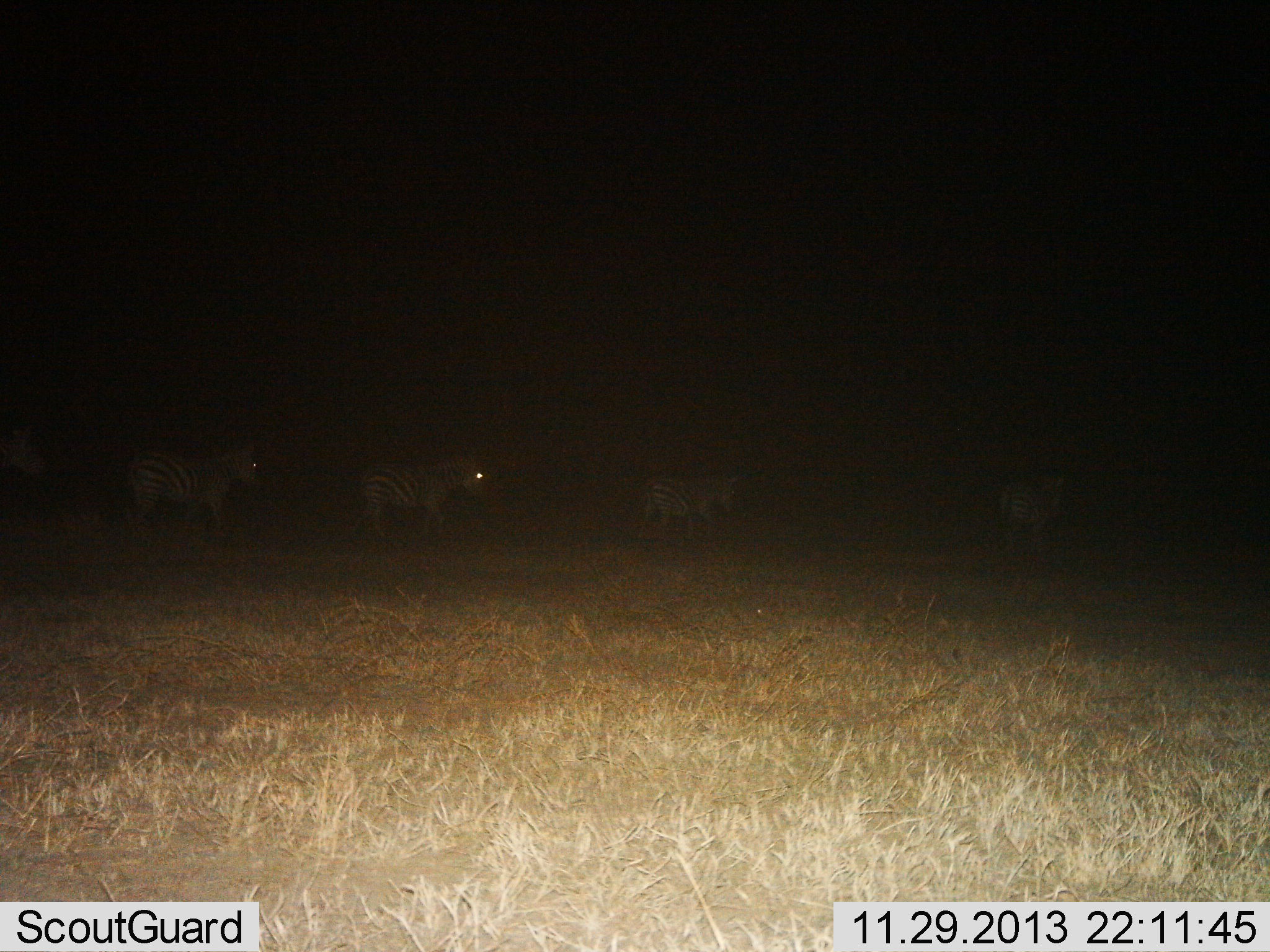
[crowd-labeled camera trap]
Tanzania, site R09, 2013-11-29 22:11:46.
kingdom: Animalia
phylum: Chordata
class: Mammalia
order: Perissodactyla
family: Equidae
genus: Equus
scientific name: Equus quagga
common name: plains zebra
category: zebra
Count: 4.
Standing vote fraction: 10%.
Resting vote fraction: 0%.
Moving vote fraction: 90%.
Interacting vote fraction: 0%.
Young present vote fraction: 0%.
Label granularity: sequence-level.